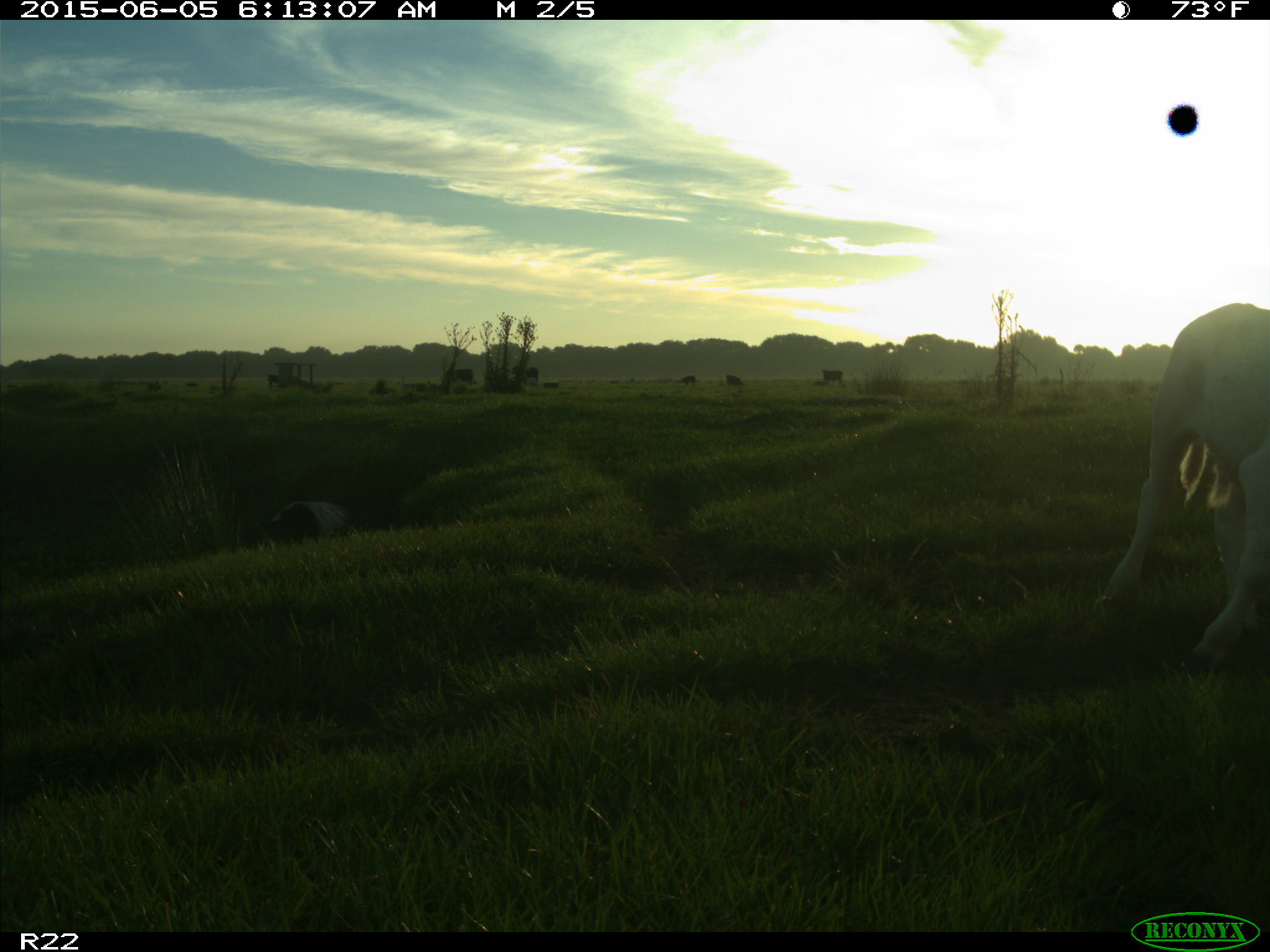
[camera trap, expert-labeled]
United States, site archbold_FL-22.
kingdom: Animalia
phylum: Chordata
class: Mammalia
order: Artiodactyla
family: Bovidae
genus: Bos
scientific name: Bos taurus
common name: domestic cow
Bos taurus (domestic cow).